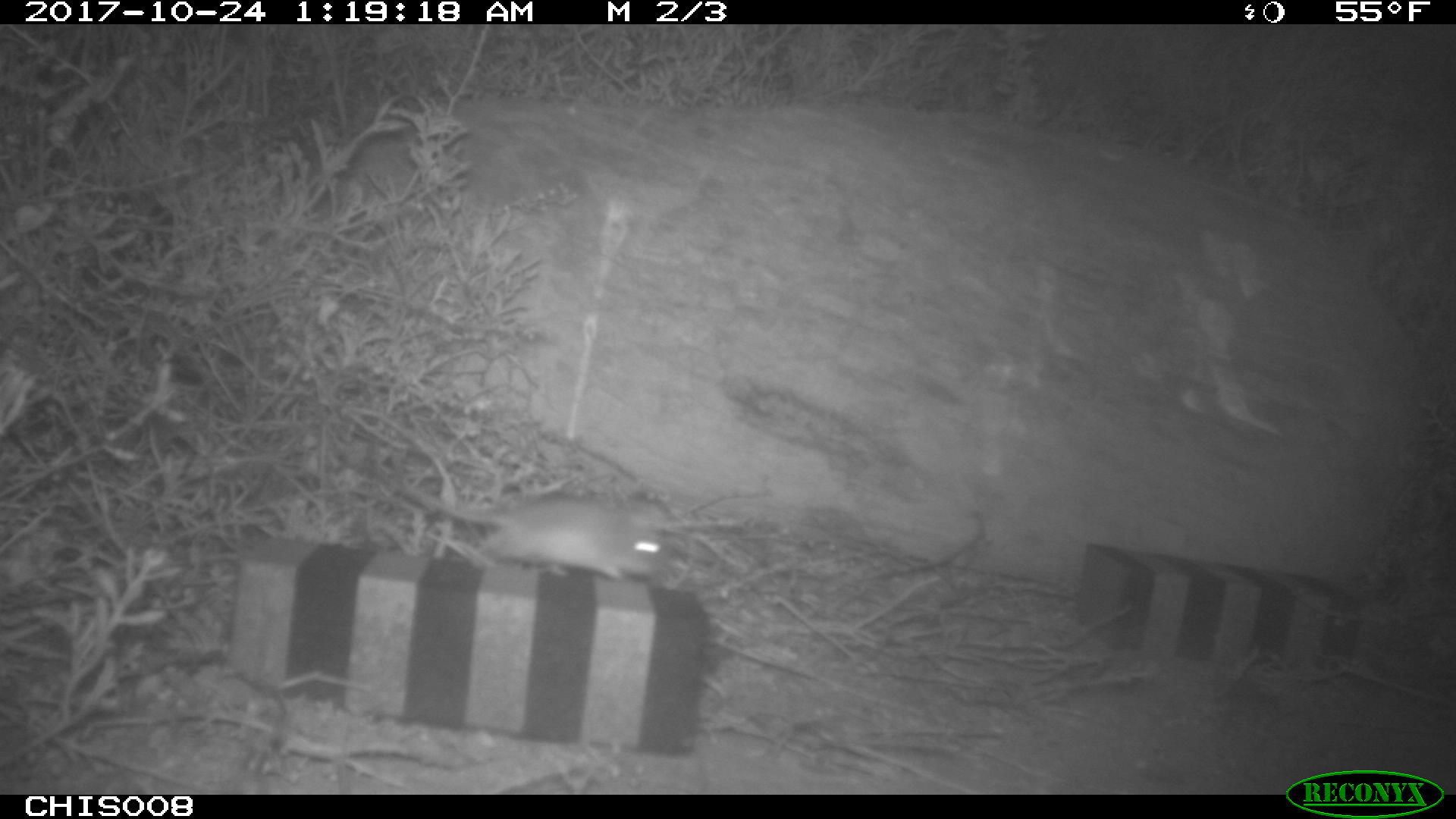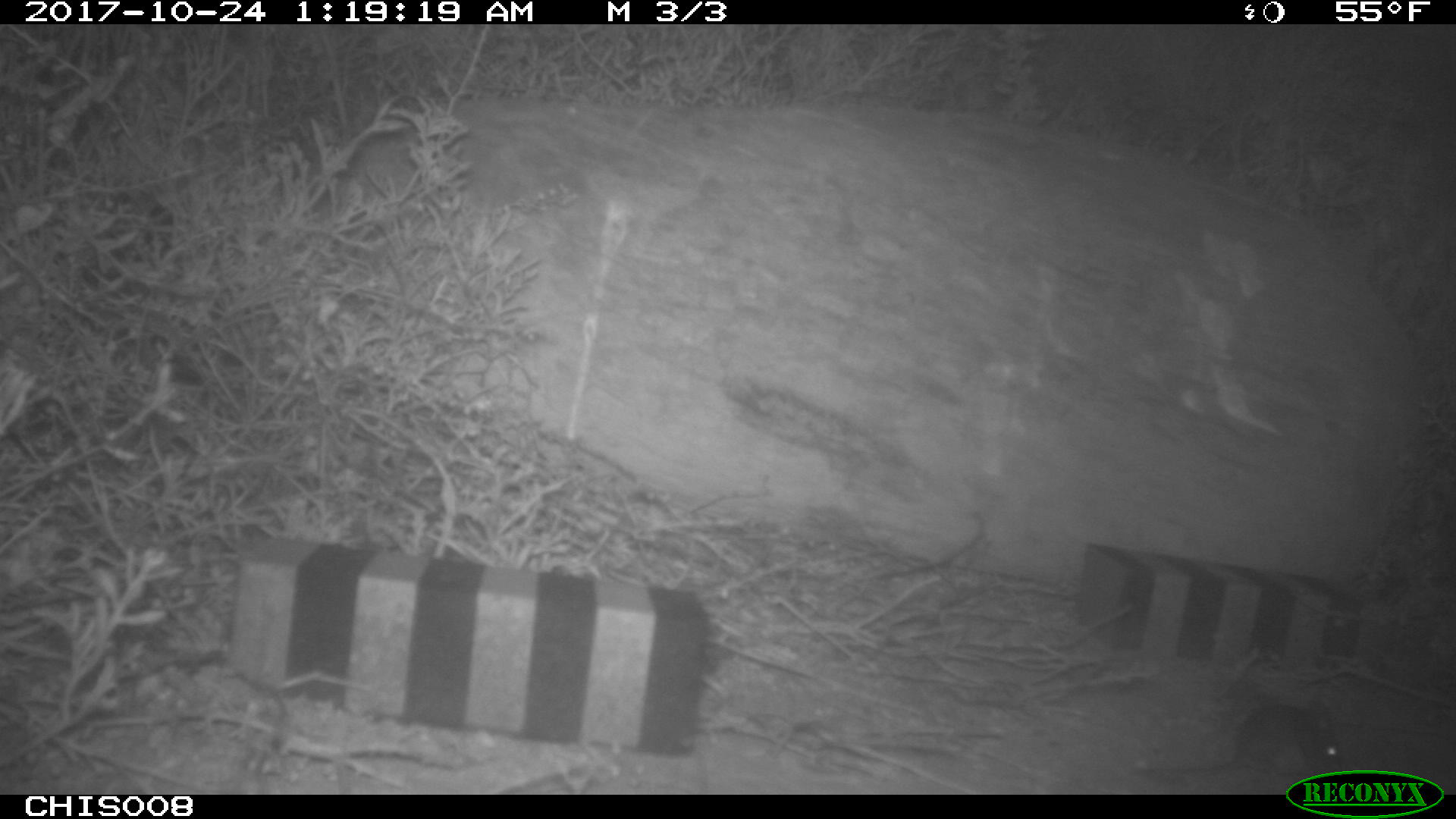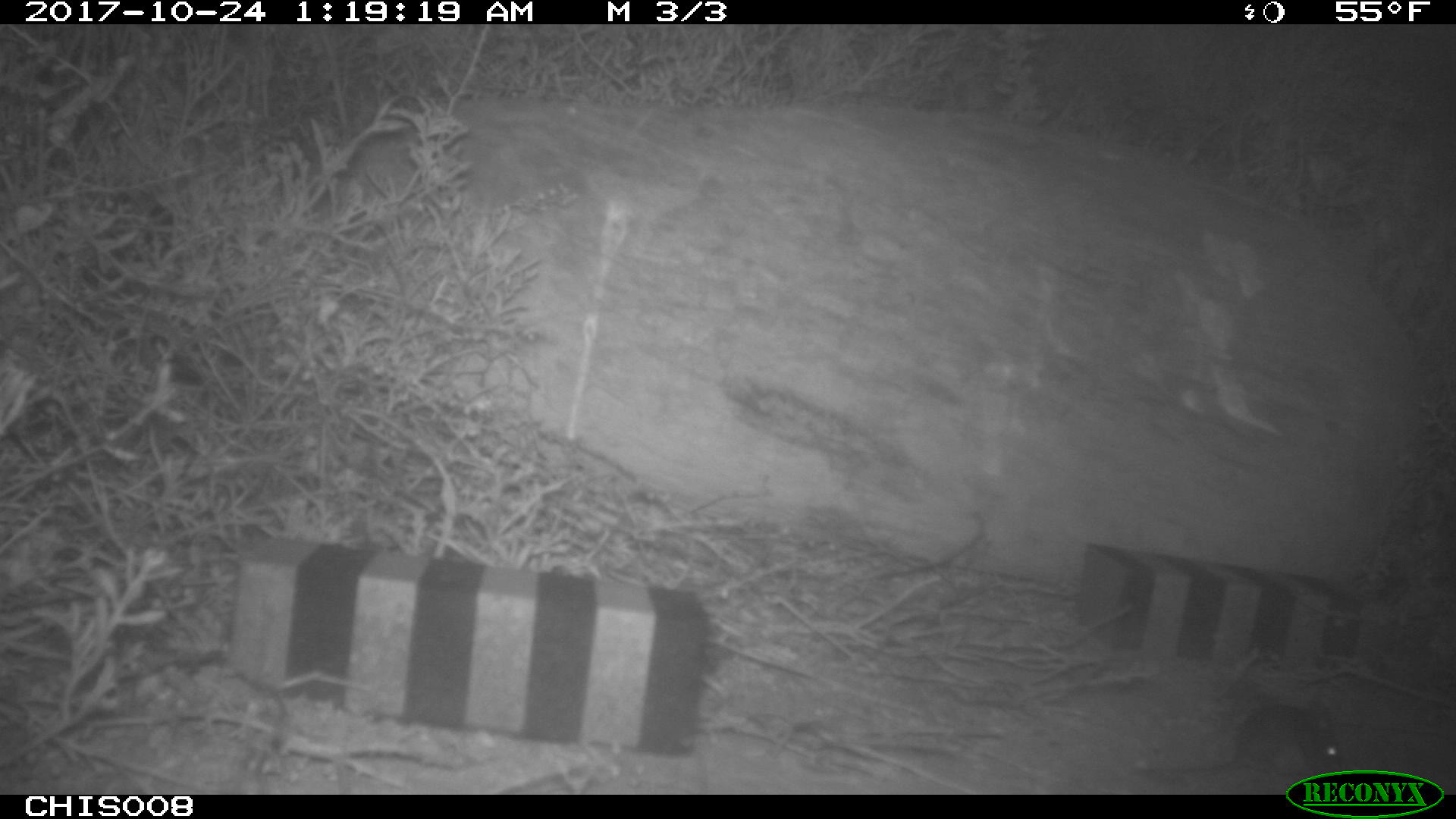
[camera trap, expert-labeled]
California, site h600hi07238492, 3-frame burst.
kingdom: Animalia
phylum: Chordata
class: Mammalia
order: Rodentia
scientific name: Rodentia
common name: rodent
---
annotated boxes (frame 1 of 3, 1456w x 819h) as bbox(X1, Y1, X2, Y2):
rodent: bbox(408, 482, 664, 582)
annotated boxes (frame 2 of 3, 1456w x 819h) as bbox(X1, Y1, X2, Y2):
rodent: bbox(1133, 704, 1345, 777)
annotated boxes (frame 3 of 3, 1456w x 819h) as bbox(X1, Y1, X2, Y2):
rodent: bbox(1125, 697, 1343, 780)